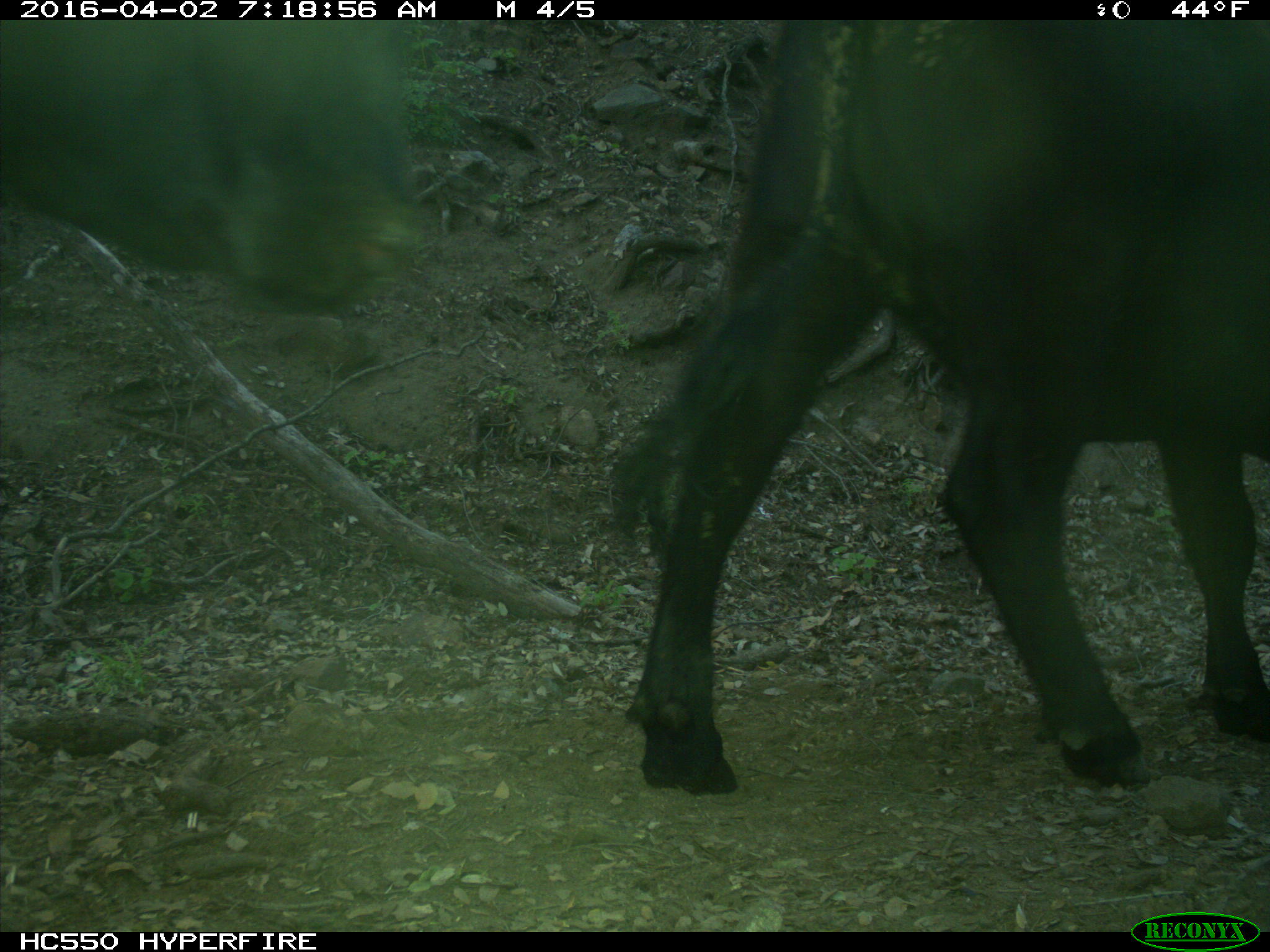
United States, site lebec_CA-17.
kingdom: Animalia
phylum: Chordata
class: Mammalia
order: Artiodactyla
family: Bovidae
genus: Bos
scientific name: Bos taurus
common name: domestic cow